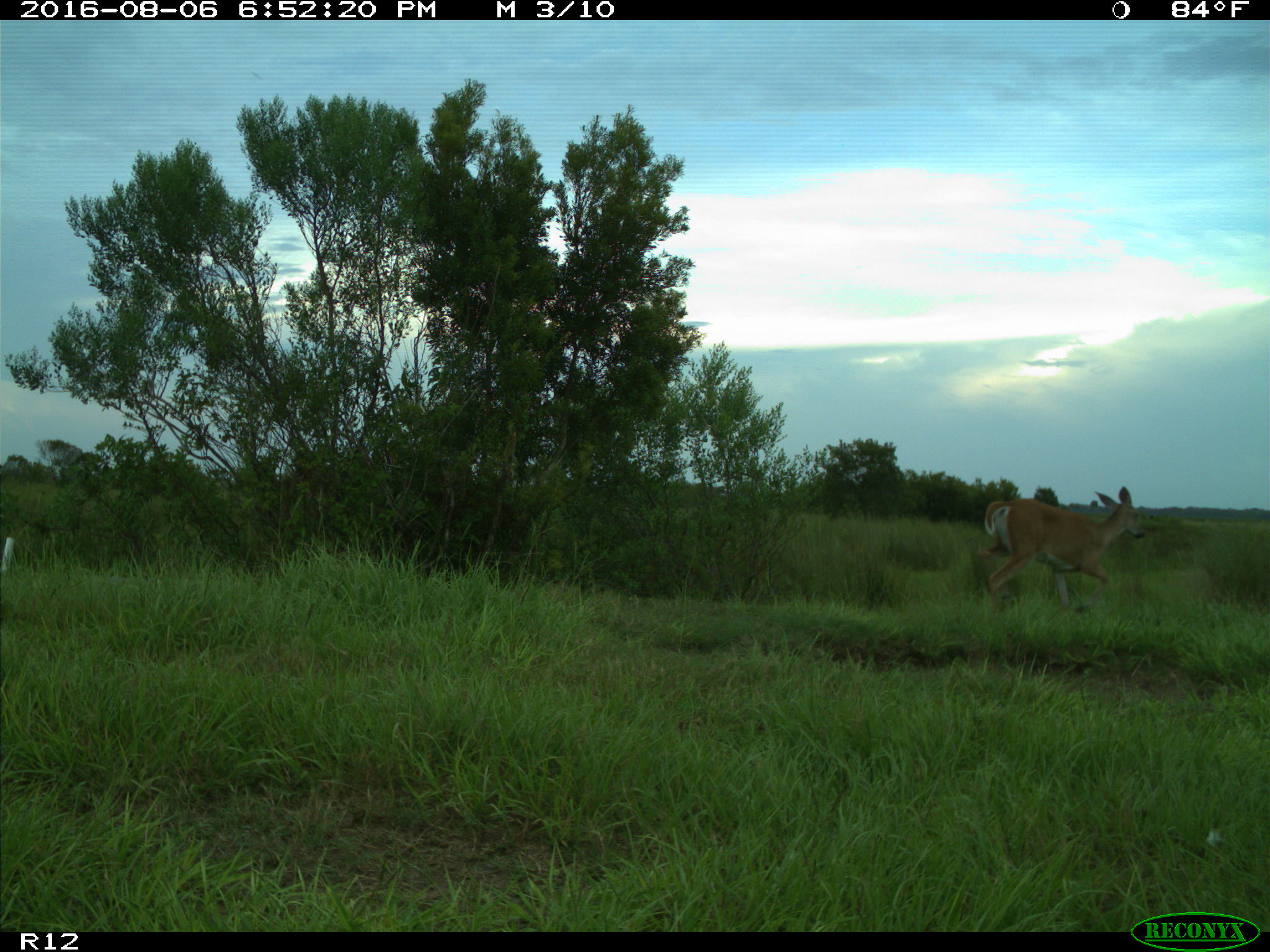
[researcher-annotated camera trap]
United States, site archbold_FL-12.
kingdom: Animalia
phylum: Chordata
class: Mammalia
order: Artiodactyla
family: Cervidae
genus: Odocoileus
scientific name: Odocoileus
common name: deer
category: unidentified deer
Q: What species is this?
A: Unidentified deer (deer) (Odocoileus).